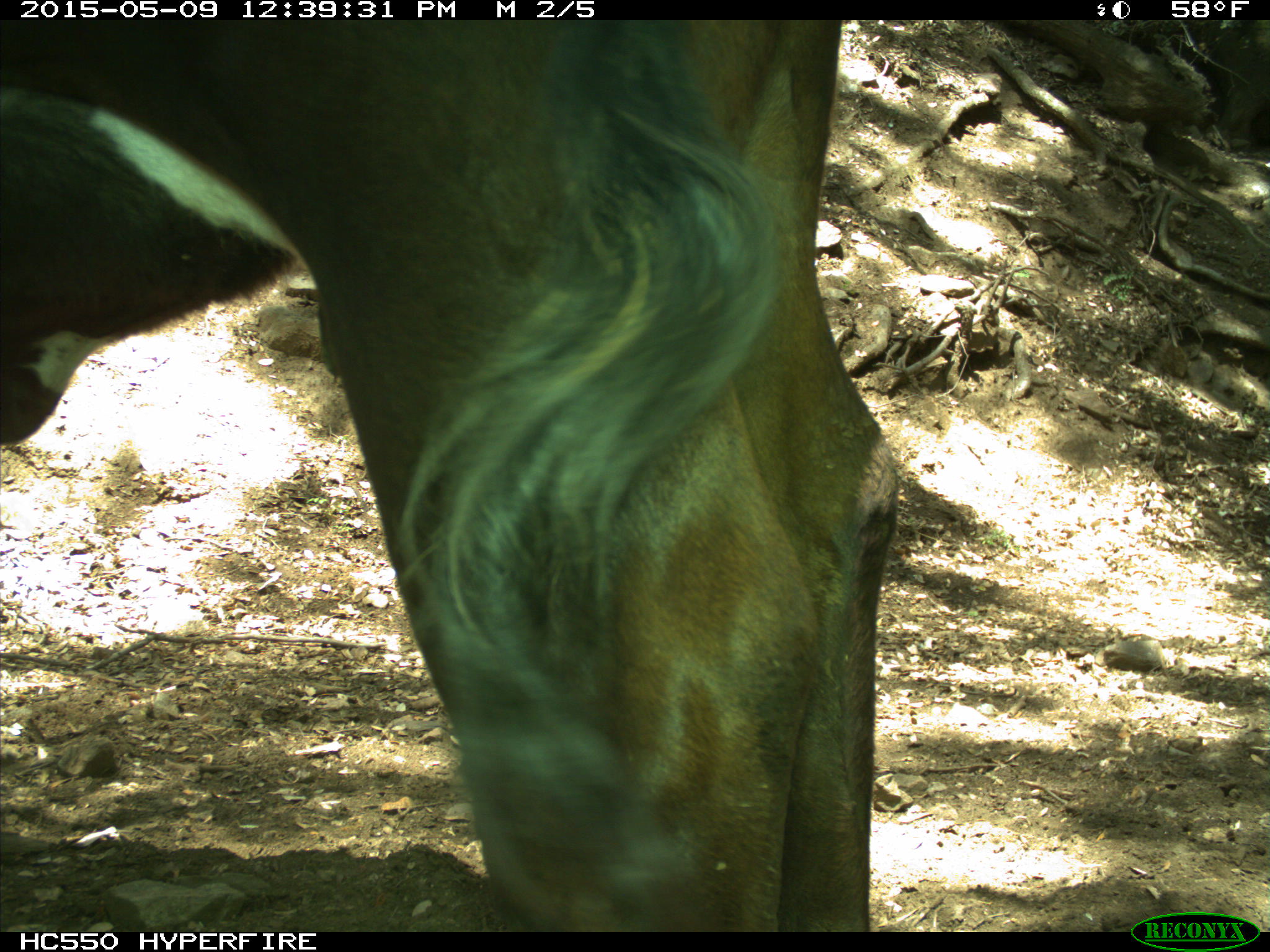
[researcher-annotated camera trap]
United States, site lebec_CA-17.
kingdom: Animalia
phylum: Chordata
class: Mammalia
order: Artiodactyla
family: Bovidae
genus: Bos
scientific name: Bos taurus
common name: domestic cow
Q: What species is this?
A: Bos taurus (domestic cow).